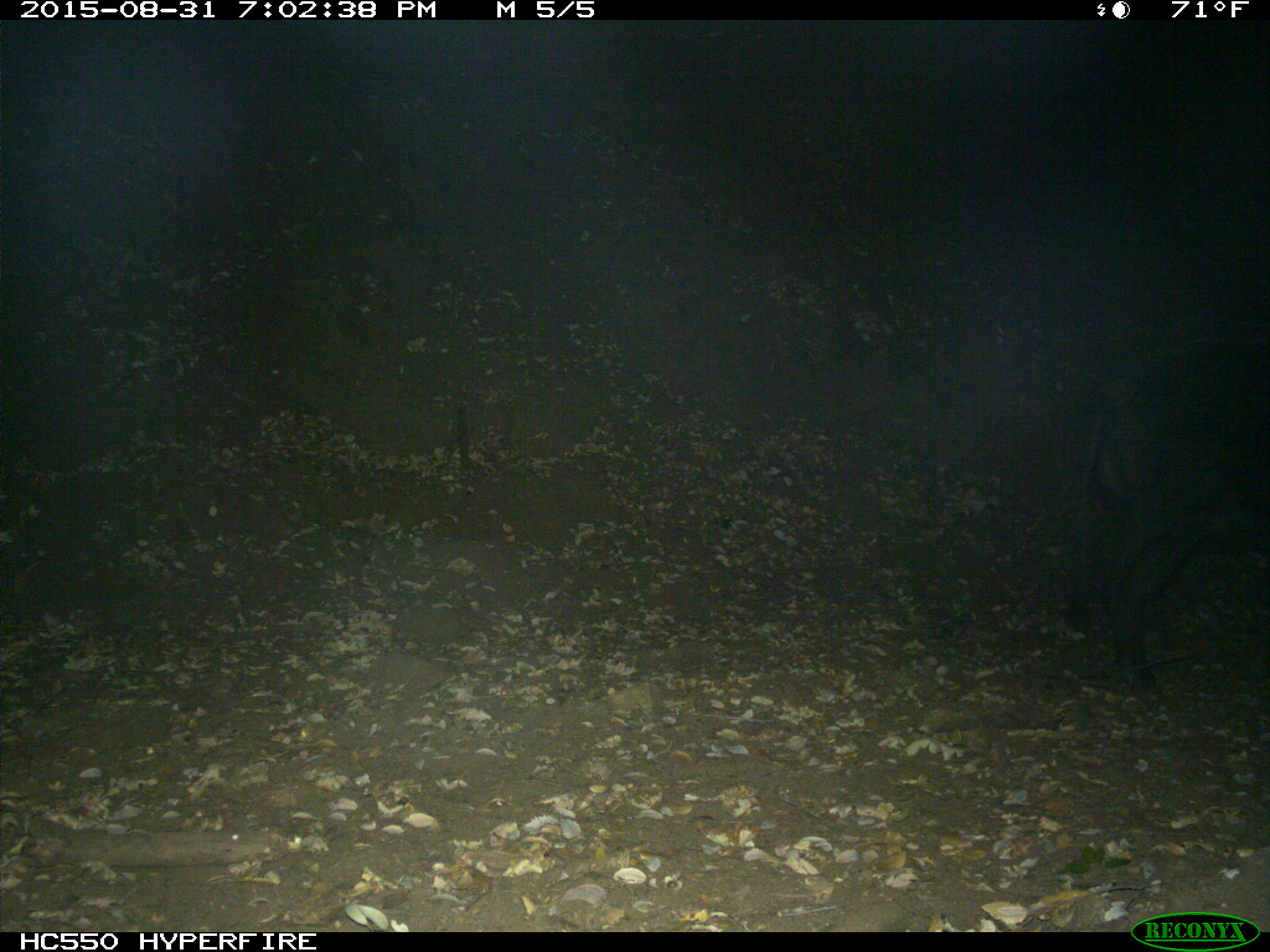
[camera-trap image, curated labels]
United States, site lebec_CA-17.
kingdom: Animalia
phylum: Chordata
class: Mammalia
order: Artiodactyla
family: Suidae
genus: Sus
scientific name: Sus scrofa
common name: wild boar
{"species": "Sus scrofa (wild boar)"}